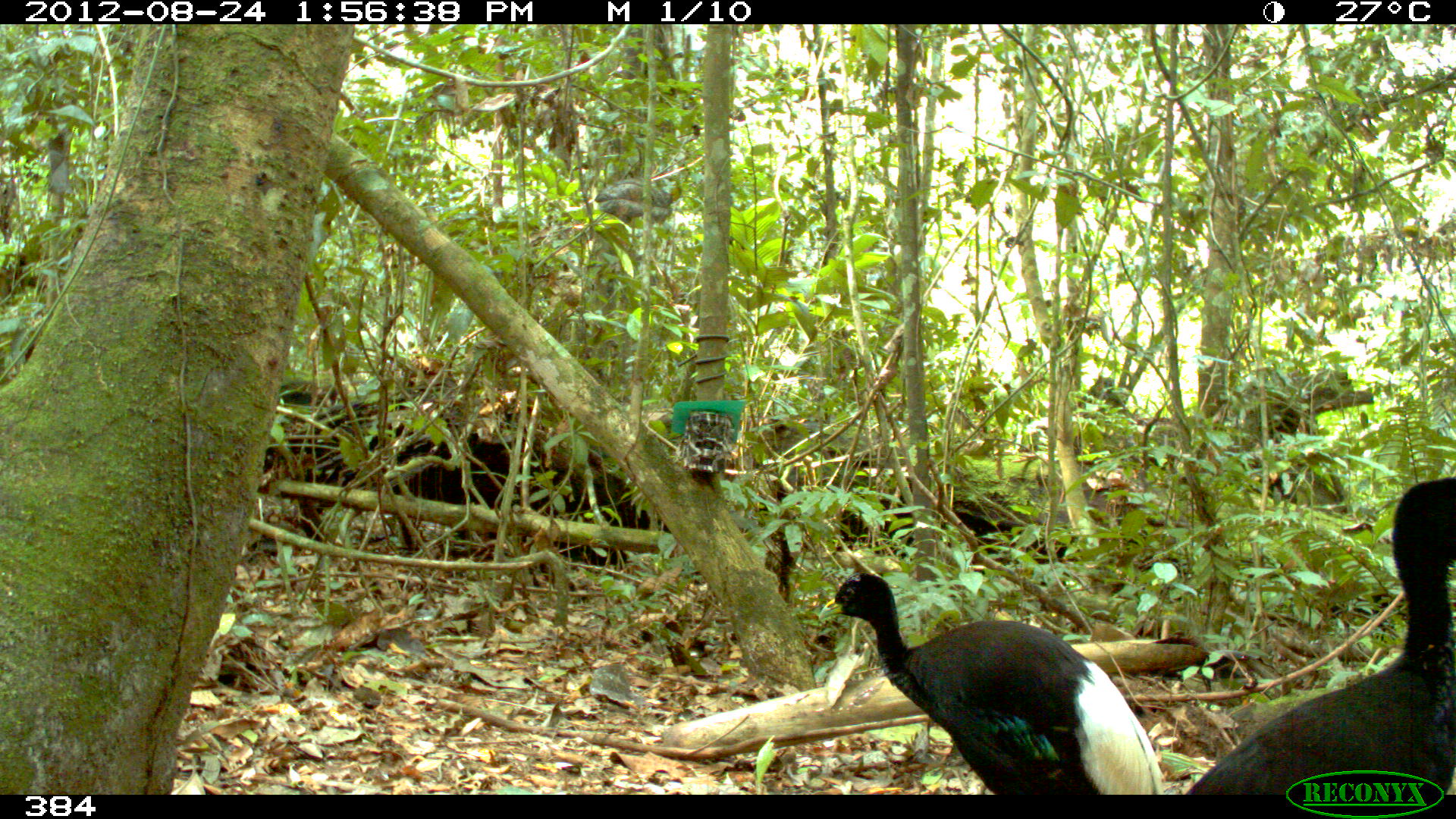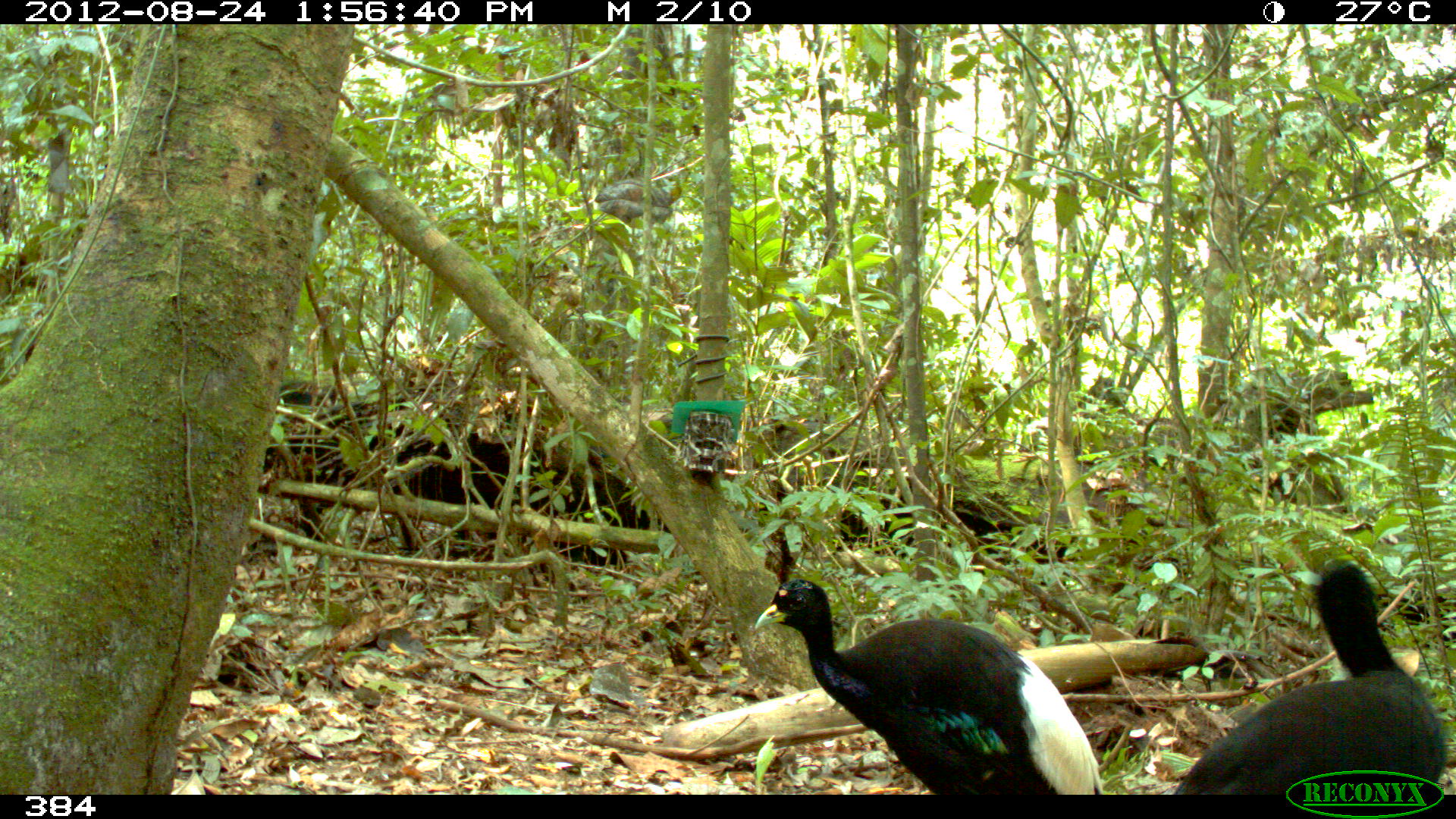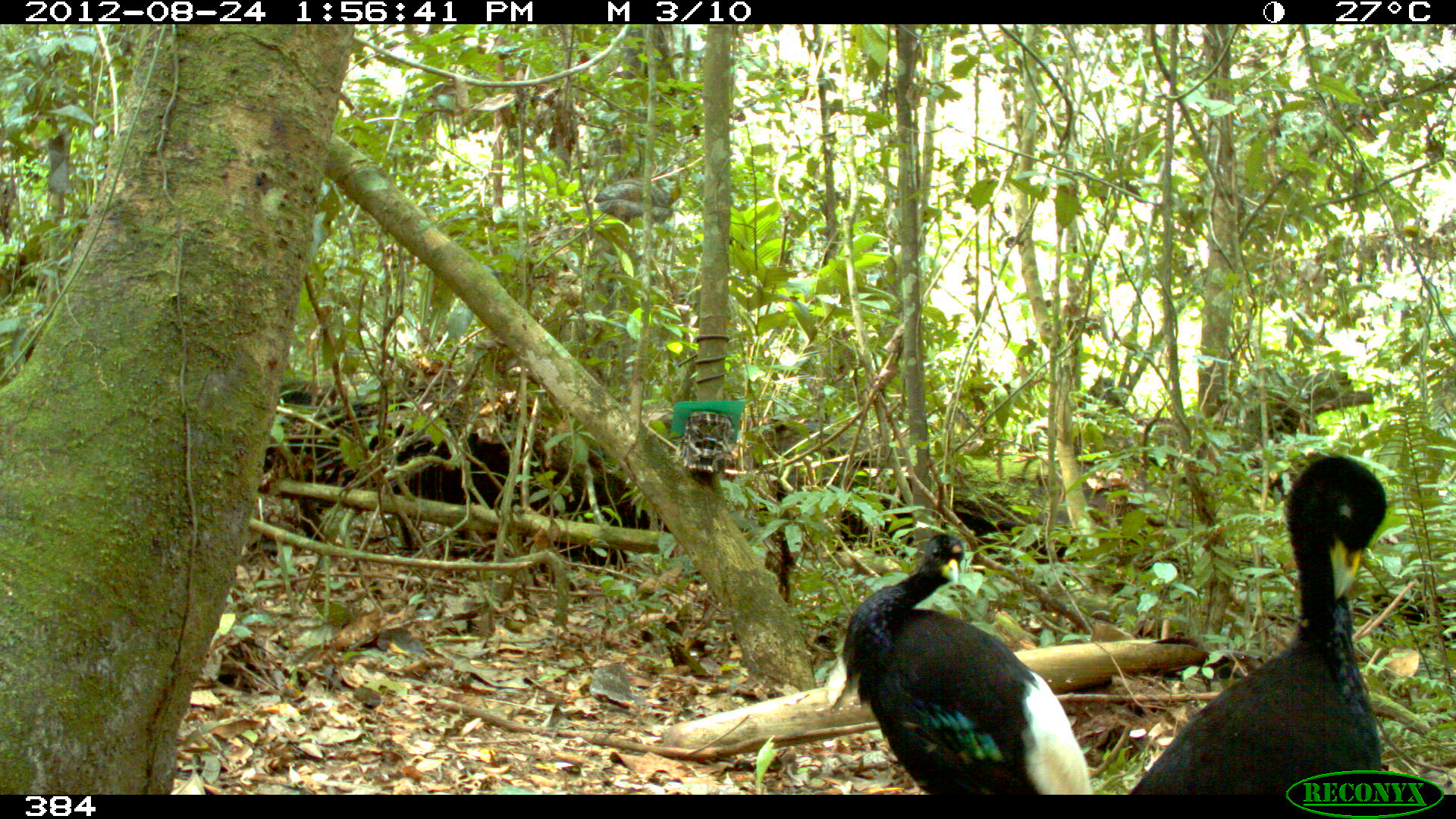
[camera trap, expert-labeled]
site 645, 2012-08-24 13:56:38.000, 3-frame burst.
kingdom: Animalia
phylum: Chordata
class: Aves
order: Gruiformes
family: Psophiidae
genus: Psophia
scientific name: Psophia leucoptera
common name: pale-winged trumpeter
Psophia leucoptera (pale-winged trumpeter).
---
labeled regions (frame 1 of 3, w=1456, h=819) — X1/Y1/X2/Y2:
psophia leucoptera: 1184/473/1454/795; 815/571/1167/795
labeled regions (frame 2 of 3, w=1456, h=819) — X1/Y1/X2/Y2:
psophia leucoptera: 752/574/1106/794; 1172/561/1446/794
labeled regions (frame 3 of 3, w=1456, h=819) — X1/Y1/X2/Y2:
psophia leucoptera: 1125/453/1390/795; 839/530/1094/795